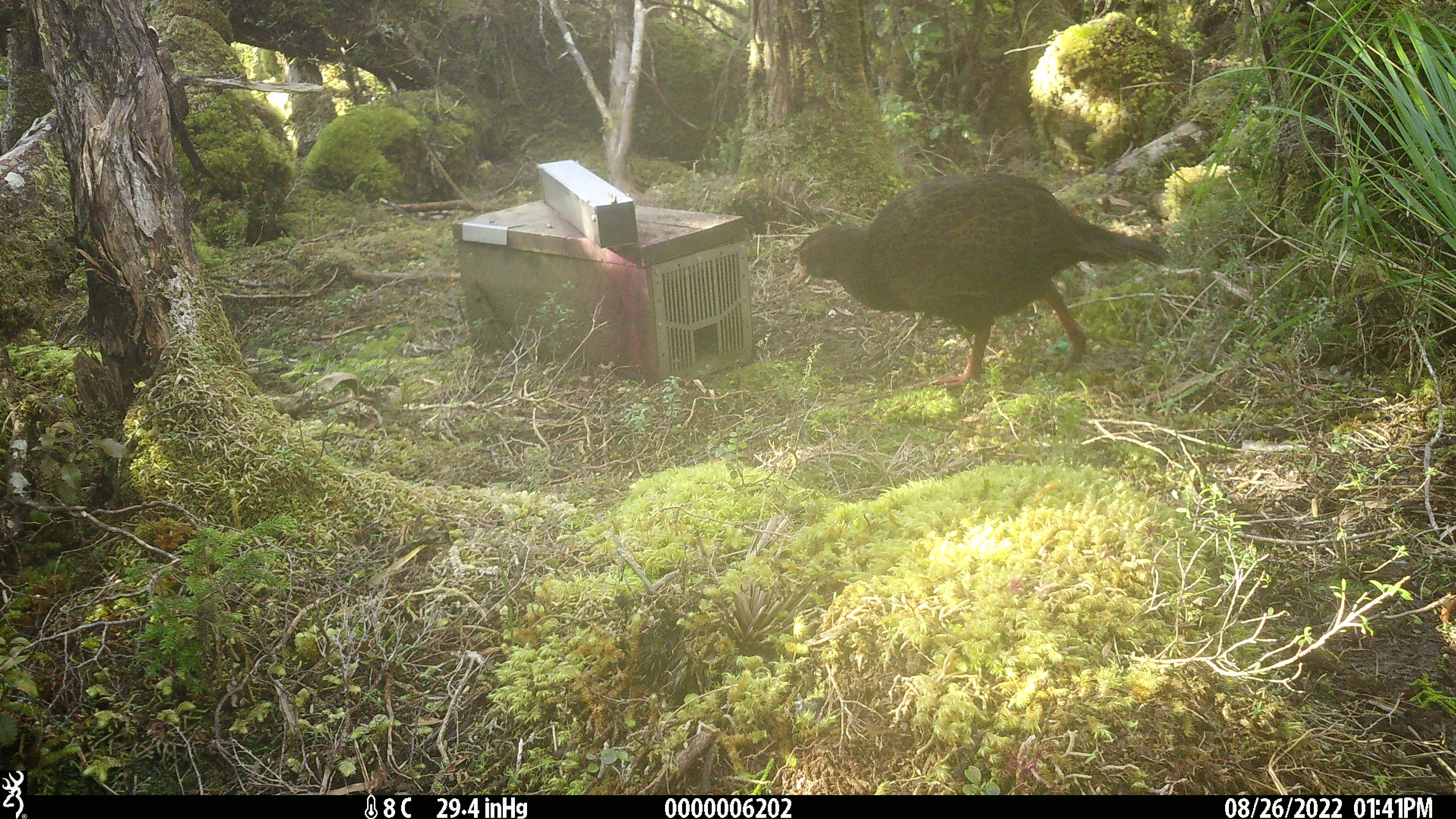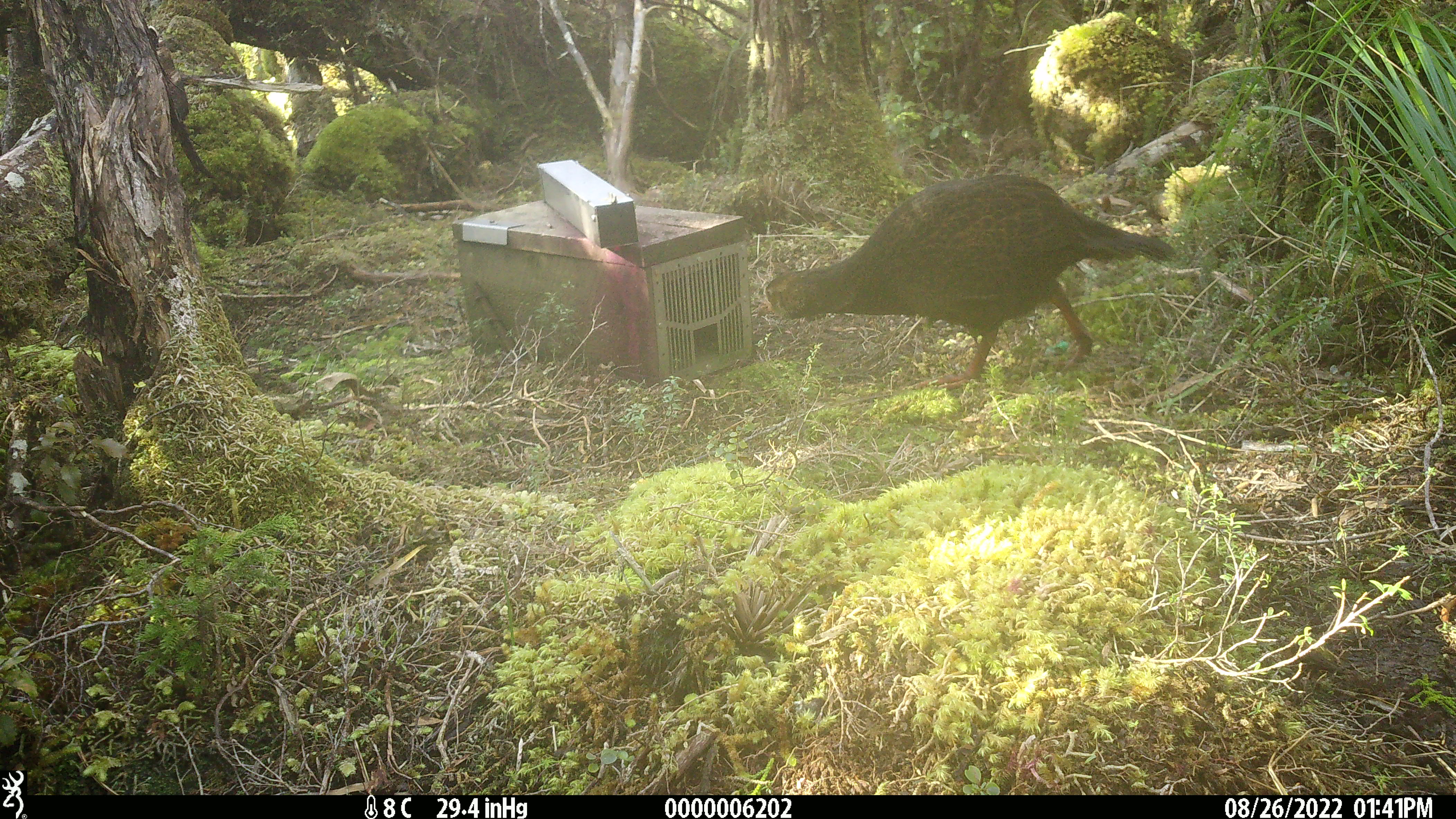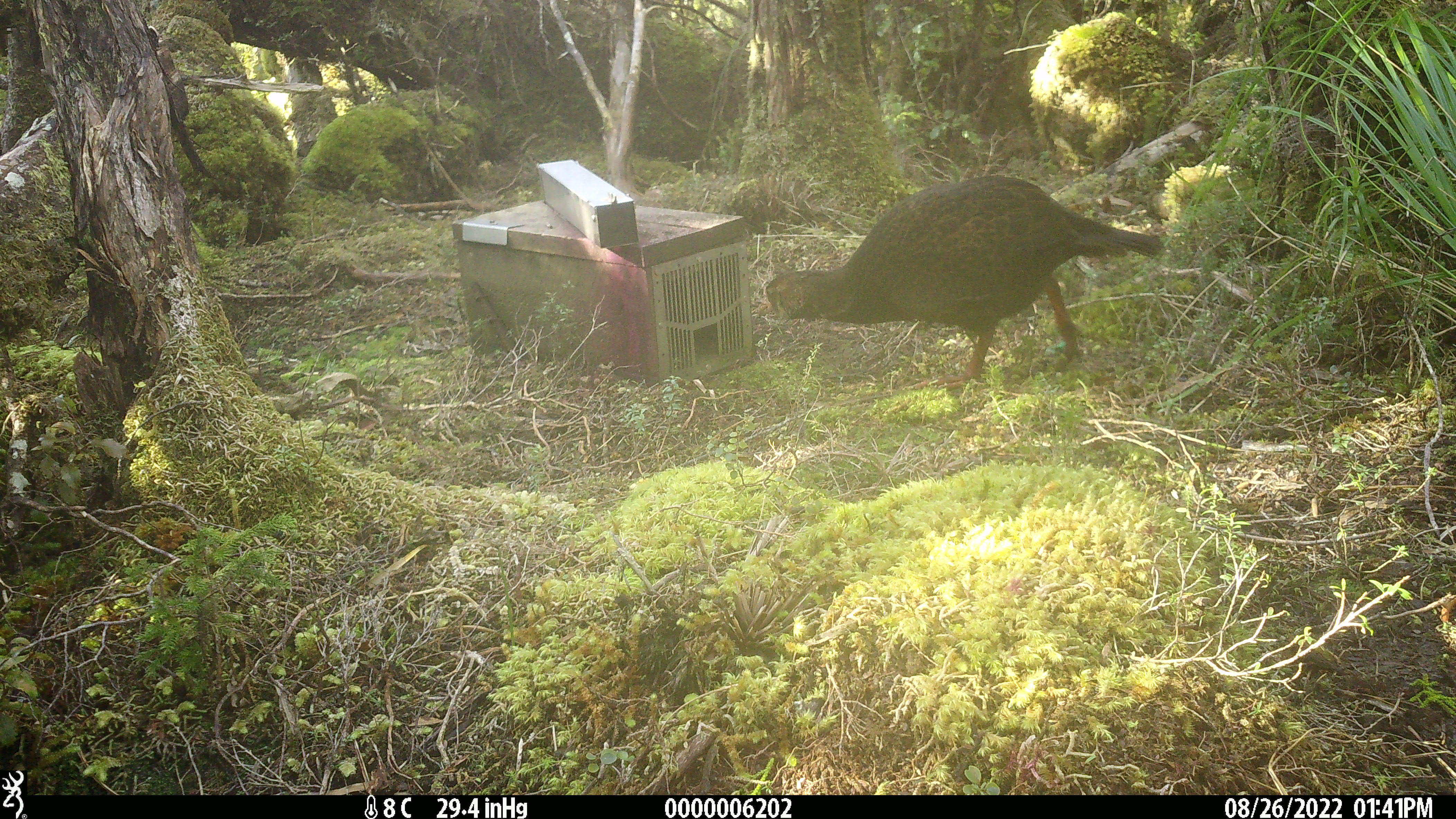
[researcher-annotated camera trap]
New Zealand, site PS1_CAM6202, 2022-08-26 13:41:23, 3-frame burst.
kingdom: Animalia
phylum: Chordata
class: Aves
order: Gruiformes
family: Rallidae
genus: Gallirallus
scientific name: Gallirallus australis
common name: weka